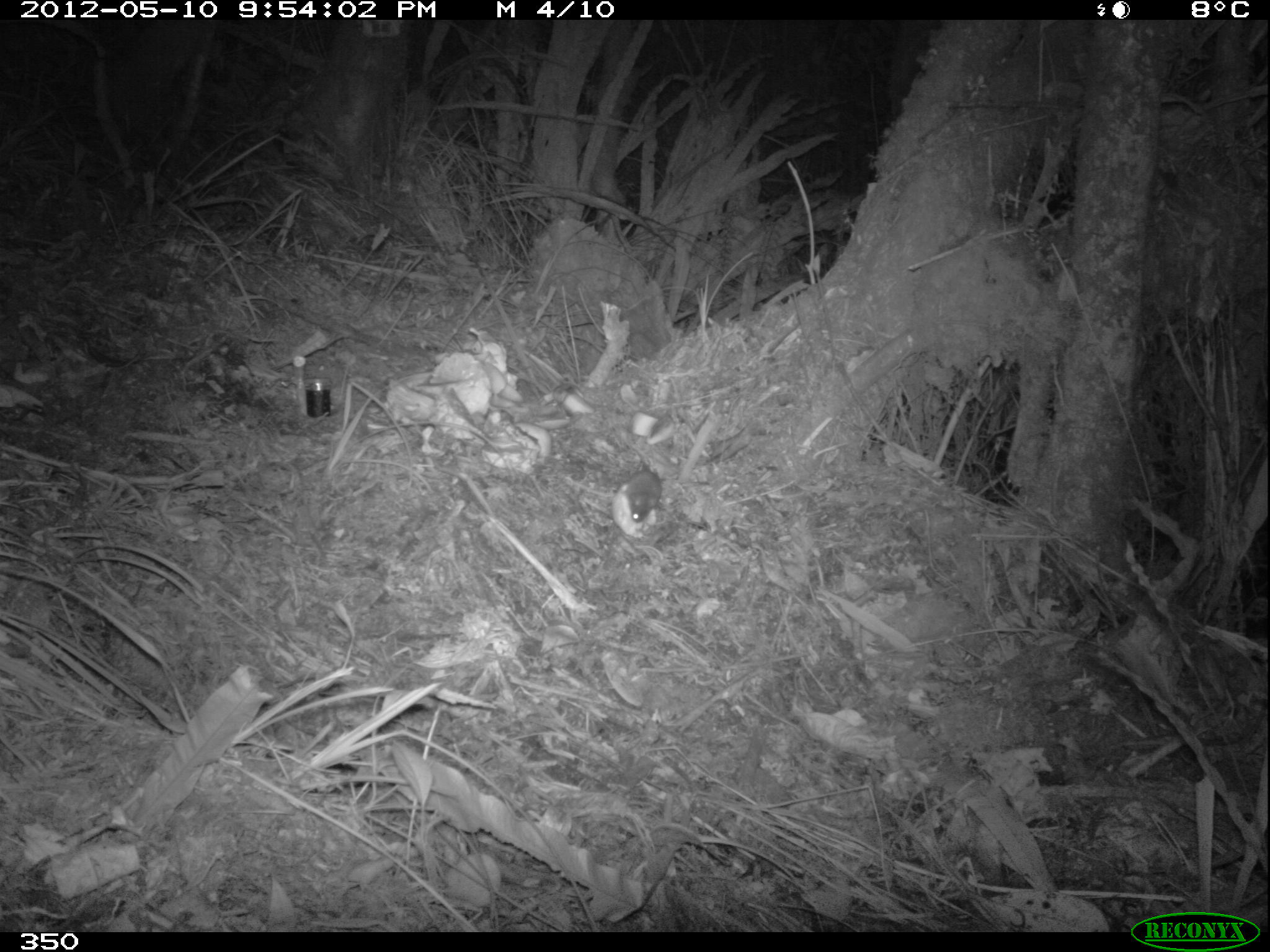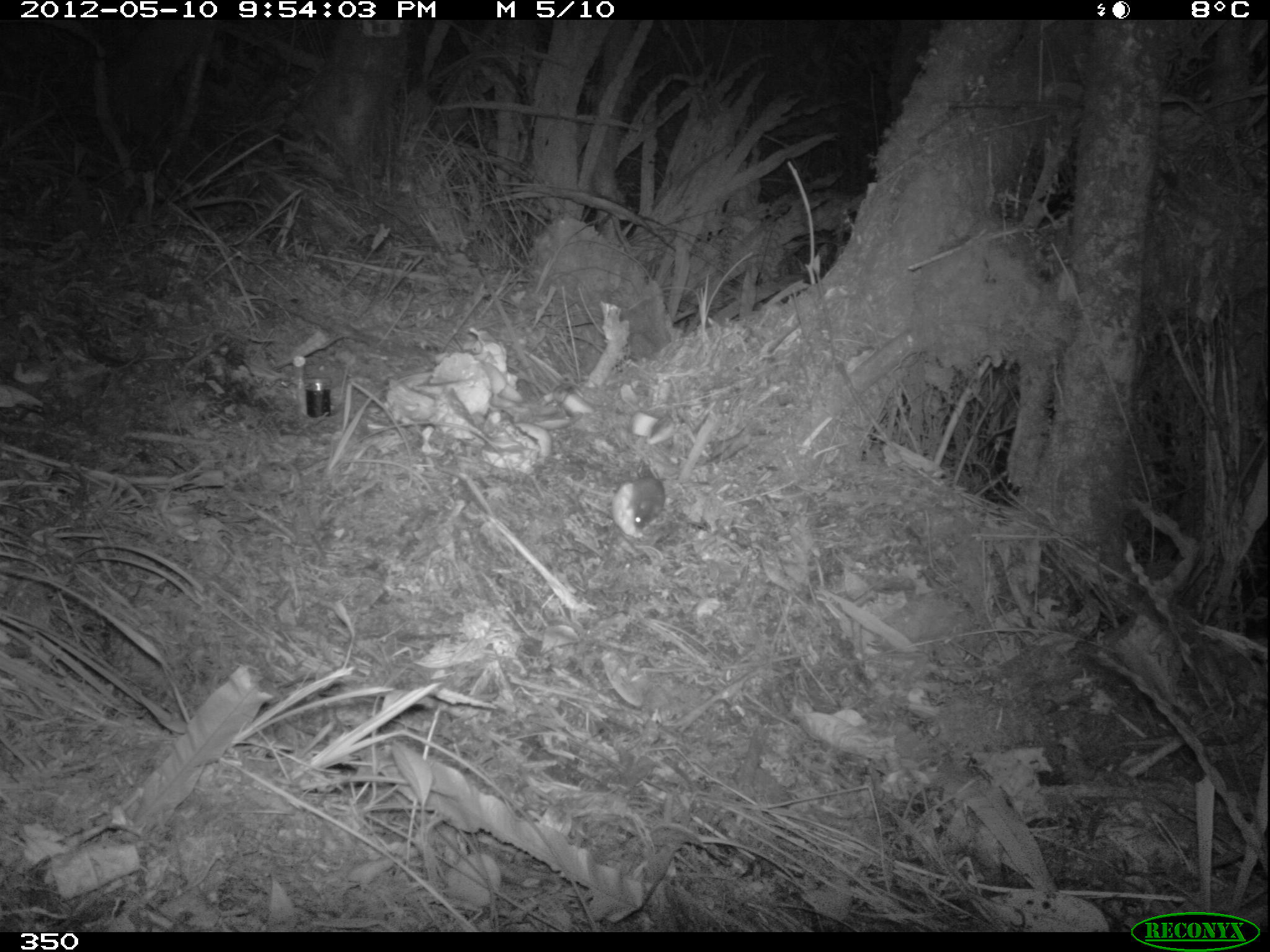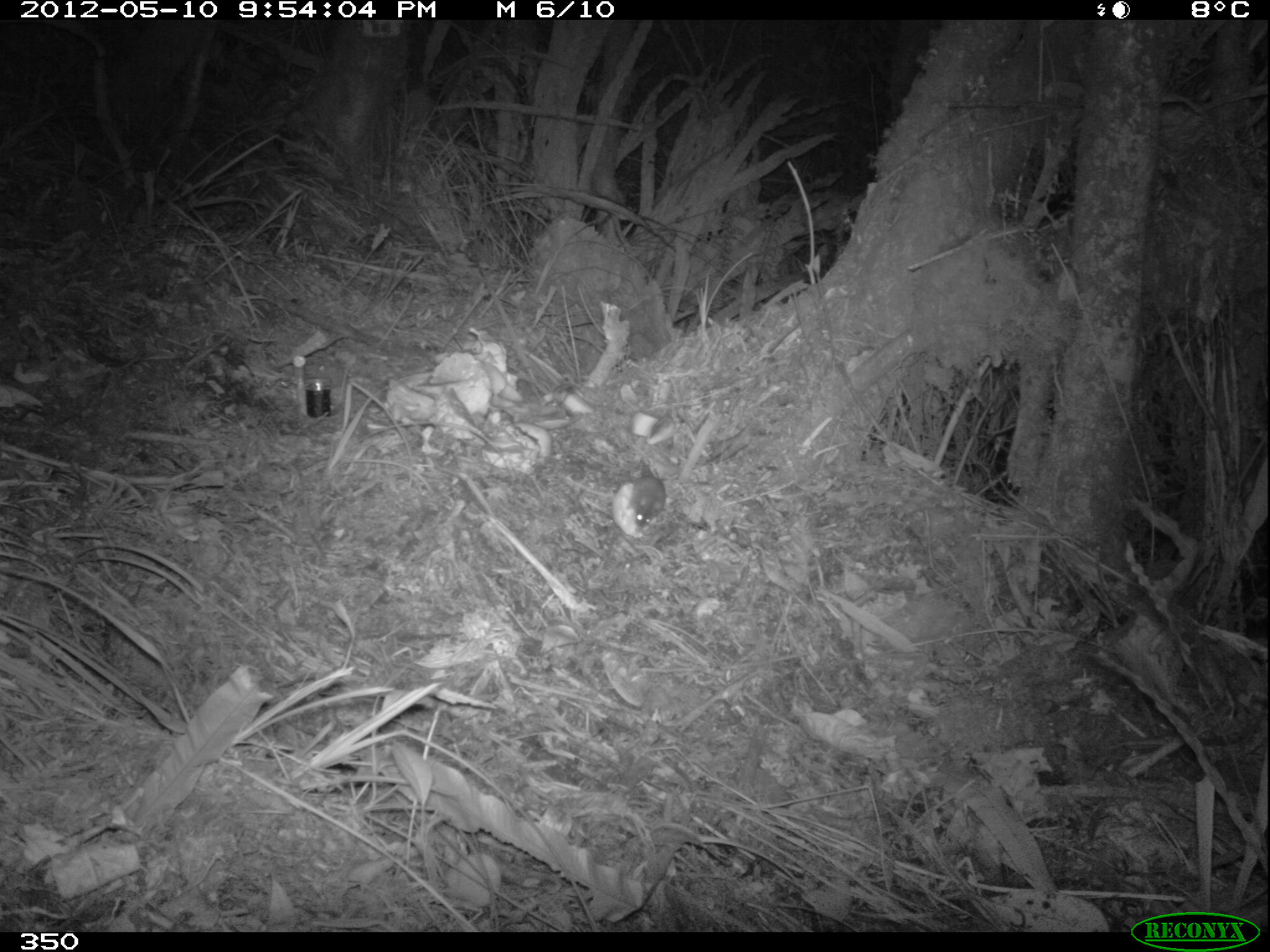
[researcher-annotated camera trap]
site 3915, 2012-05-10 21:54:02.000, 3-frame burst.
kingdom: Animalia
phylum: Chordata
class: Mammalia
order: Rodentia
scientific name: Rodentia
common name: rodents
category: unknown rodent